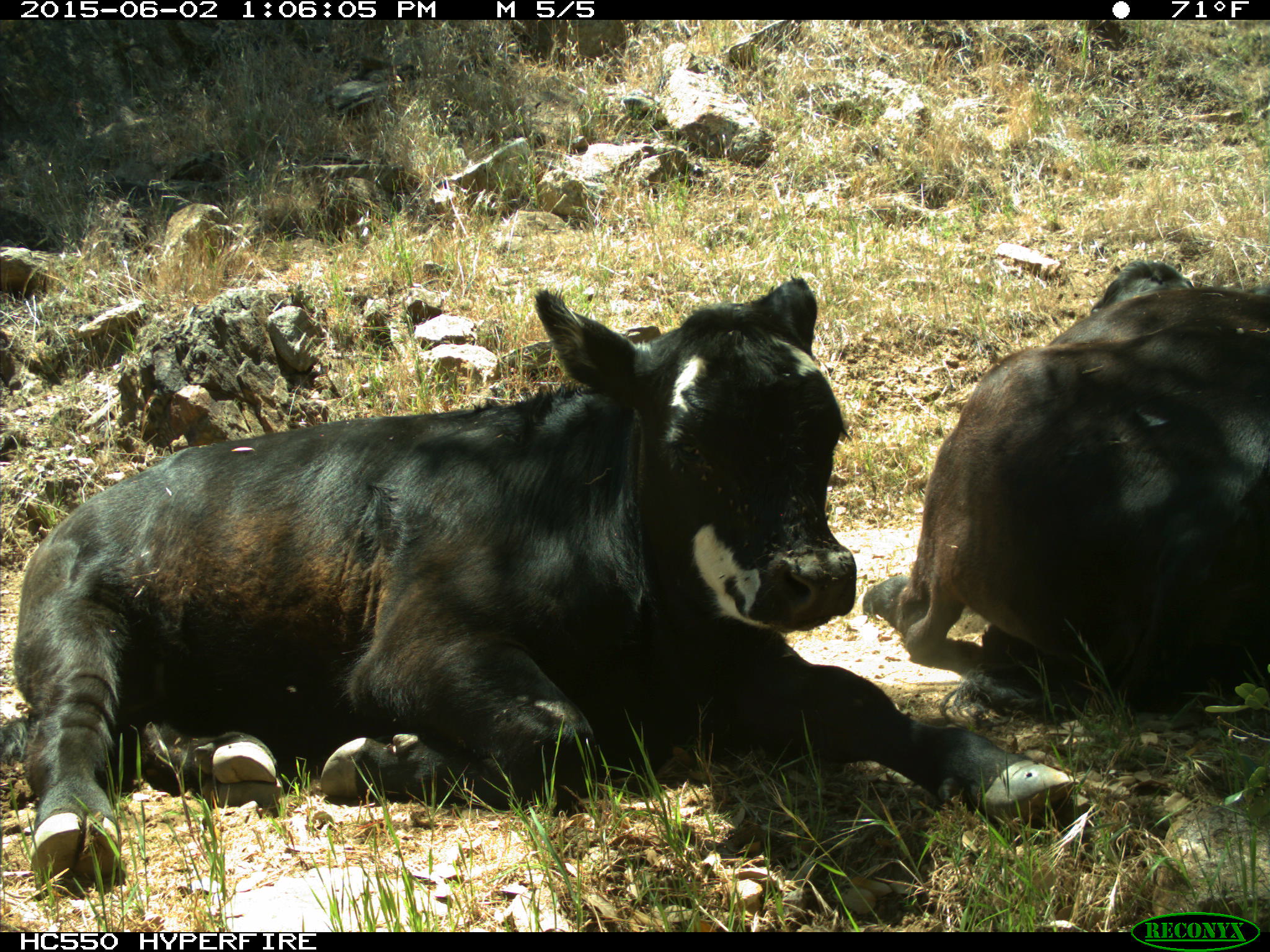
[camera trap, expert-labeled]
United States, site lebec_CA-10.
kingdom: Animalia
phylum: Chordata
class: Mammalia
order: Artiodactyla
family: Bovidae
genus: Bos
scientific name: Bos taurus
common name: domestic cow